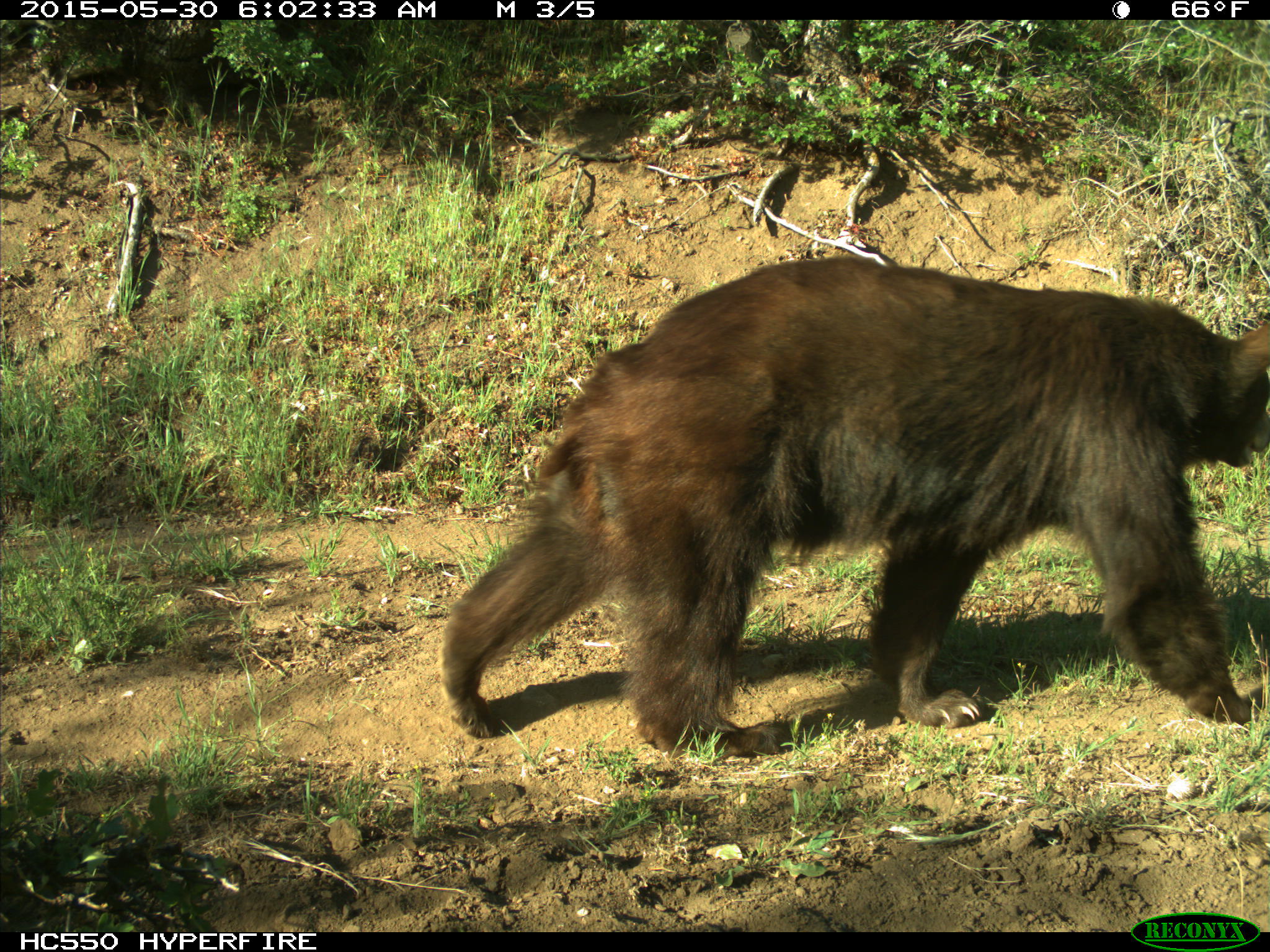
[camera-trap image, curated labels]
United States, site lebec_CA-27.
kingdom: Animalia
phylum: Chordata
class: Mammalia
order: Carnivora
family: Ursidae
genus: Ursus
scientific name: Ursus americanus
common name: american black bear